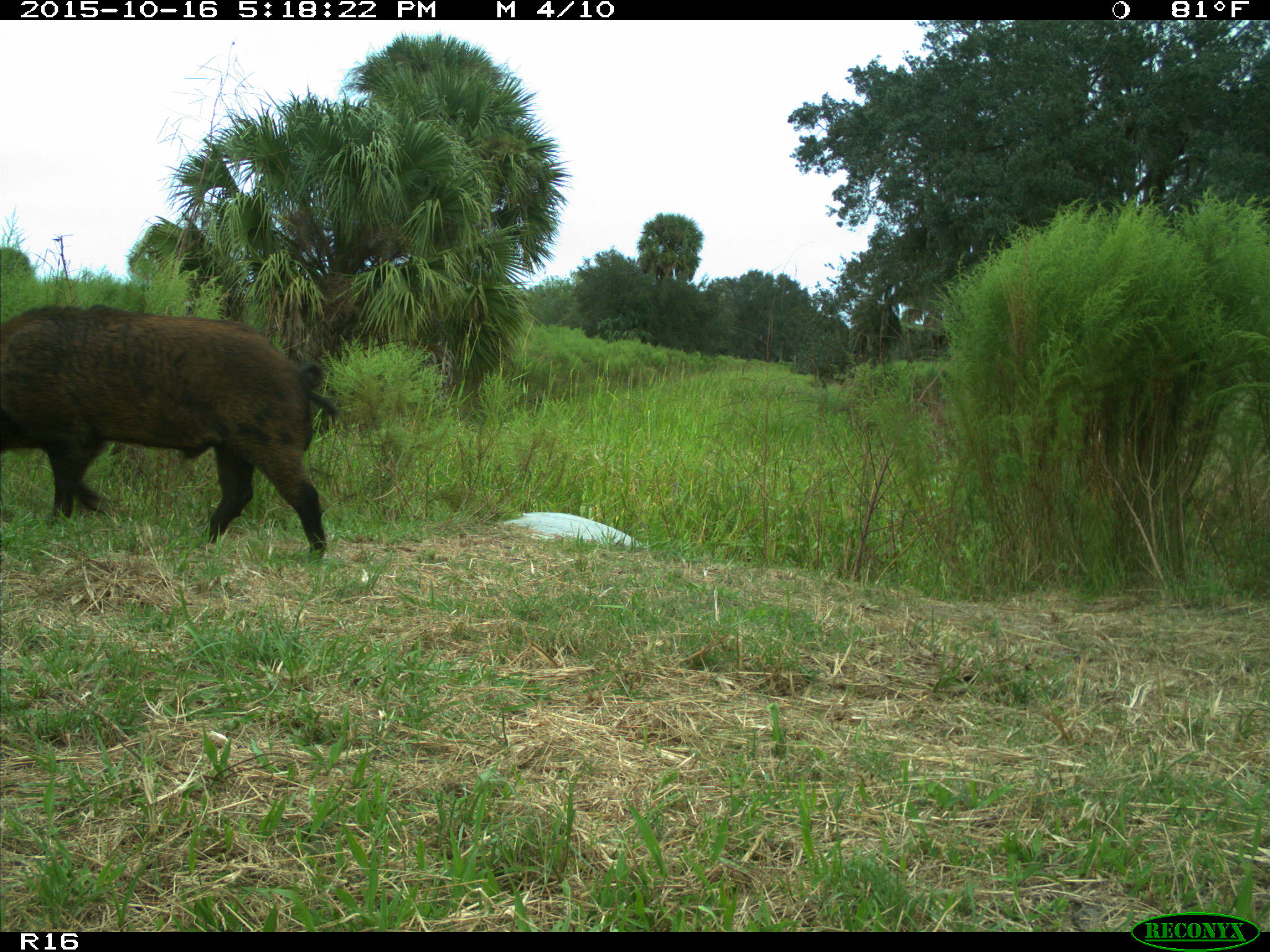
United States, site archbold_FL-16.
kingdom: Animalia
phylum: Chordata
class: Mammalia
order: Artiodactyla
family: Suidae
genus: Sus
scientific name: Sus scrofa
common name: wild boar